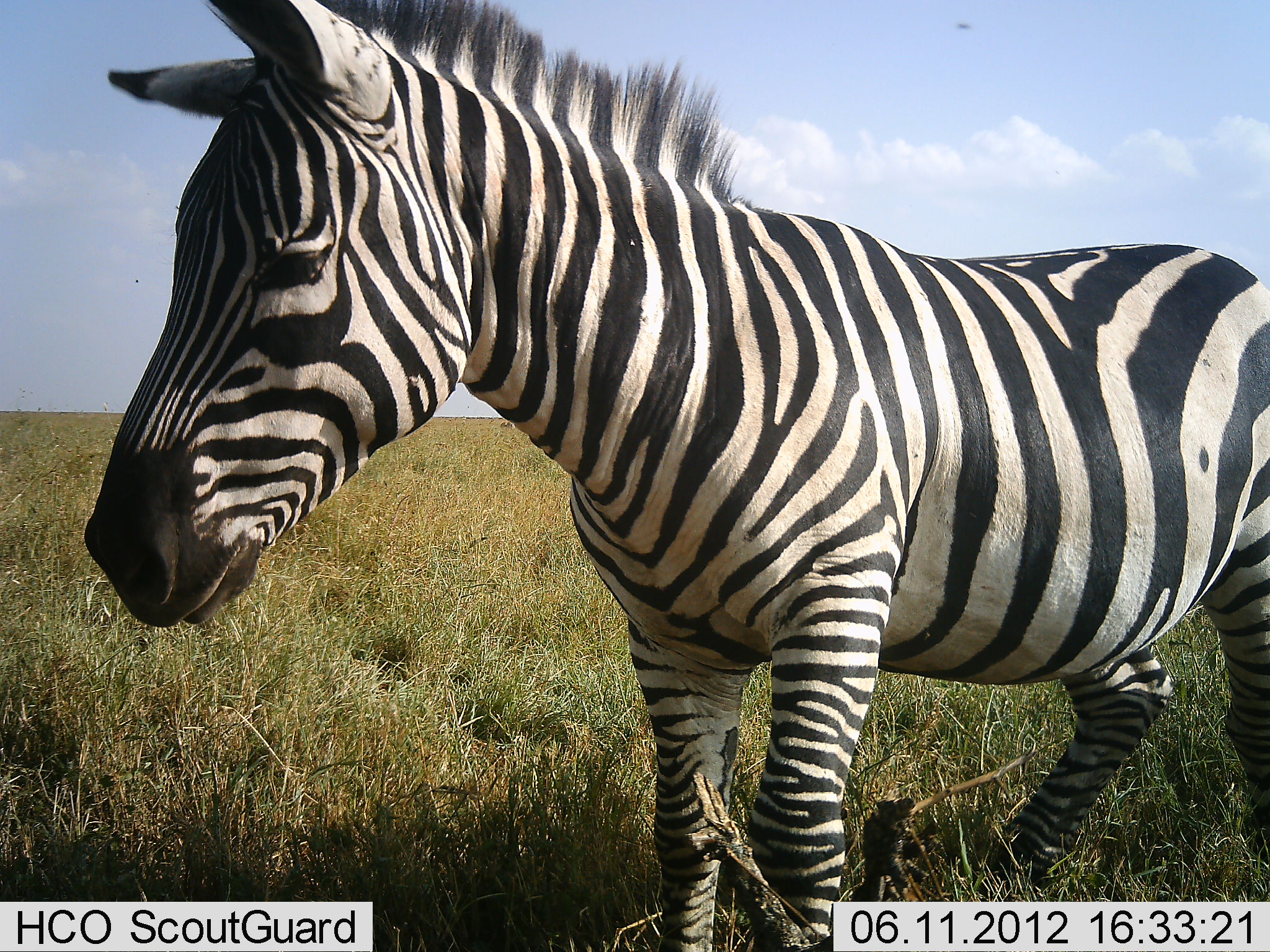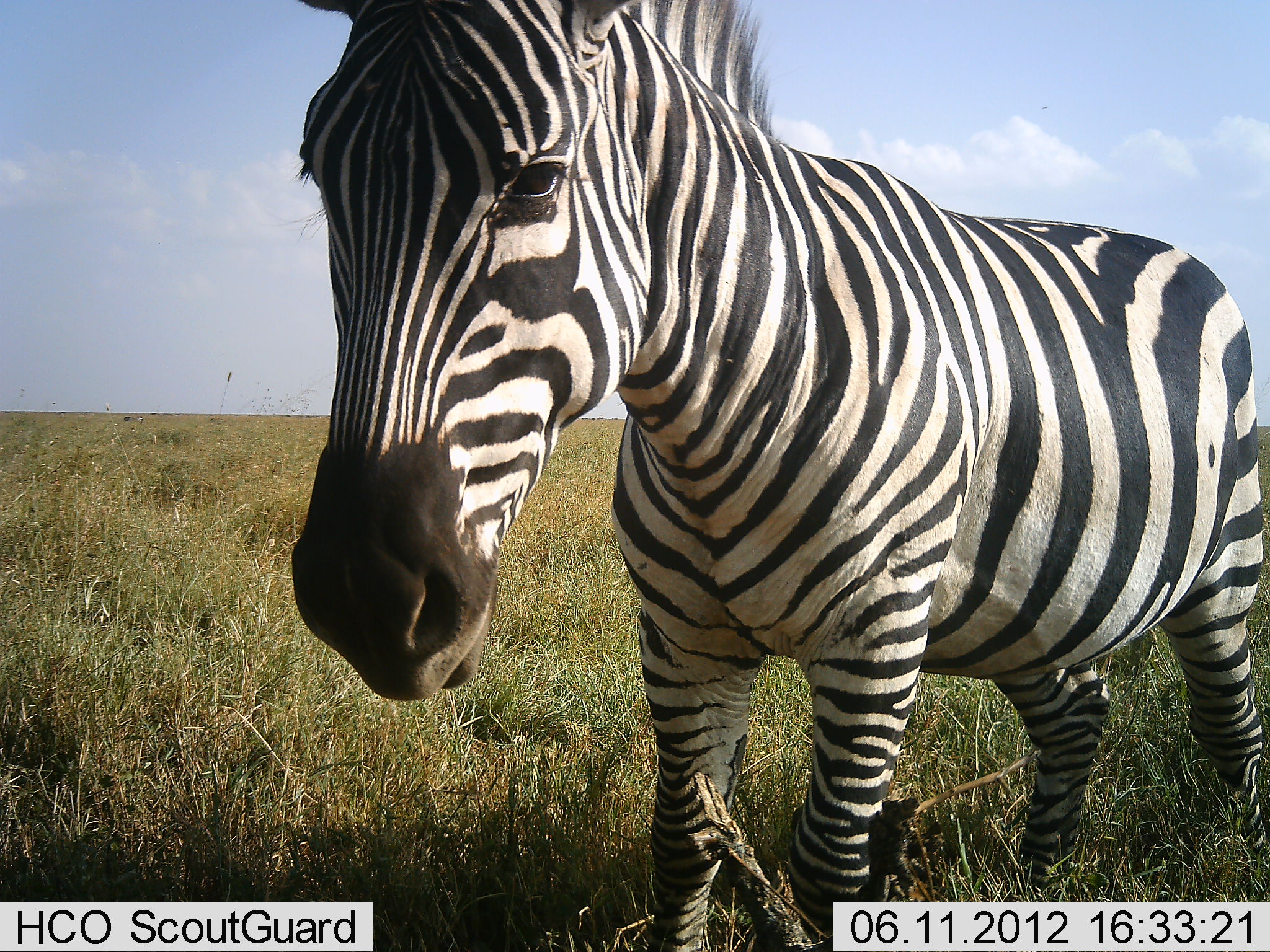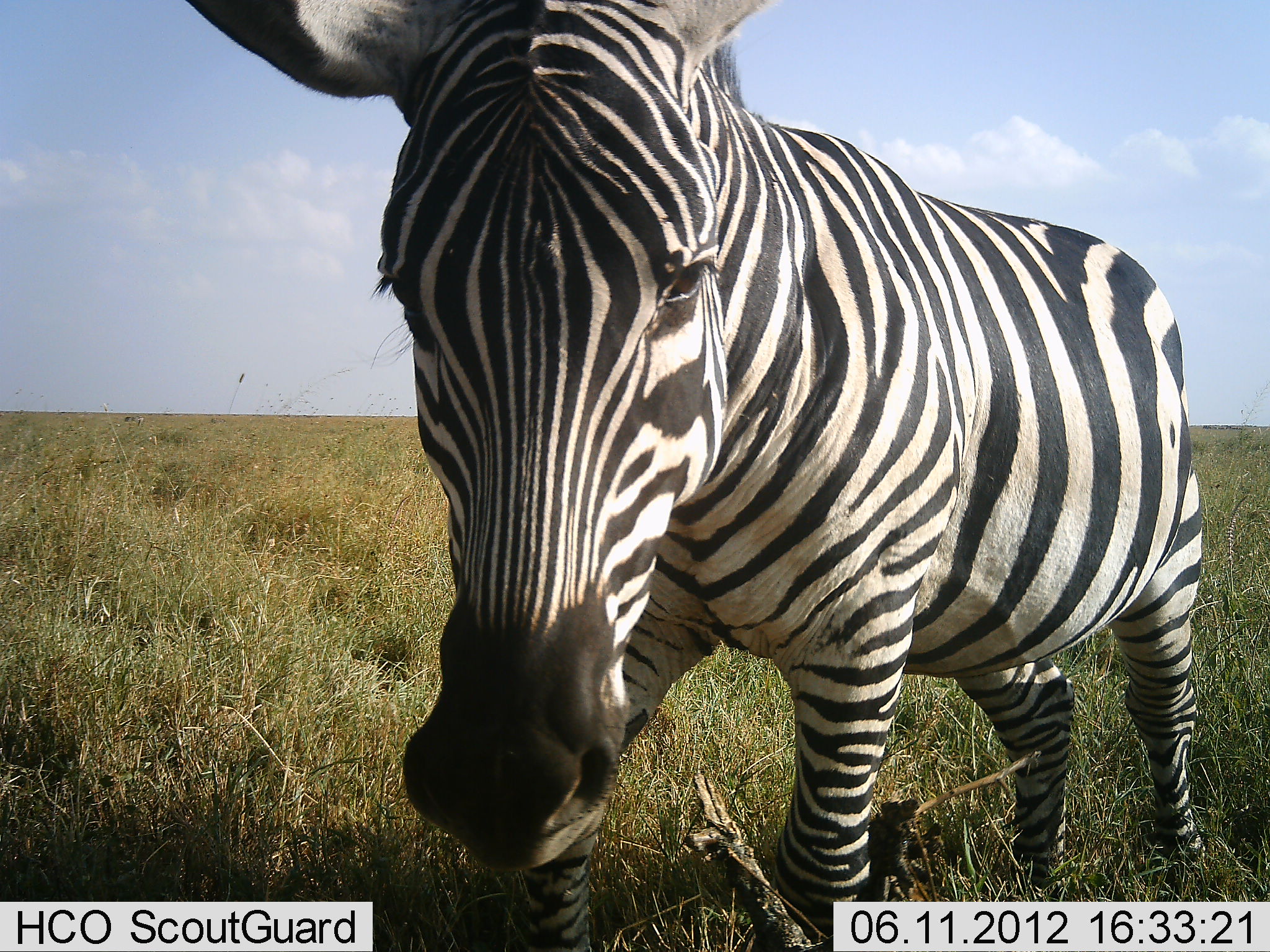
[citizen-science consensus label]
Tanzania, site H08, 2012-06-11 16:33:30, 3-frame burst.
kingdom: Animalia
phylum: Chordata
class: Mammalia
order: Perissodactyla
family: Equidae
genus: Equus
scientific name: Equus quagga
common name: plains zebra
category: zebra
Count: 1.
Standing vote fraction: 90%.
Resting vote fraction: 0%.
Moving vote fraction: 20%.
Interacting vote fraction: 0%.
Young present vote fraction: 0%.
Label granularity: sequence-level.